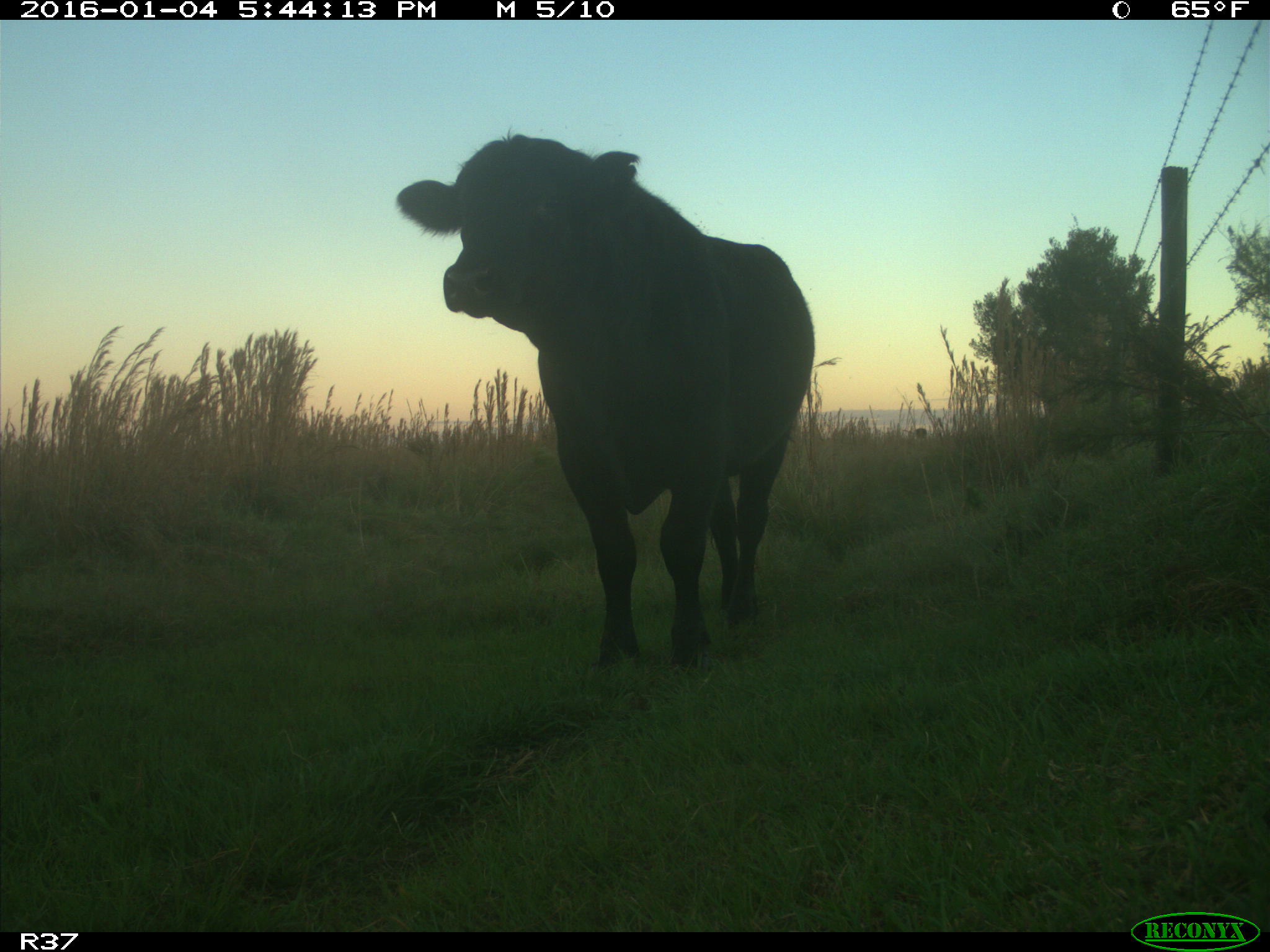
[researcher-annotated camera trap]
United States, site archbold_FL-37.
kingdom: Animalia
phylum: Chordata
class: Mammalia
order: Artiodactyla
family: Bovidae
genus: Bos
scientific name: Bos taurus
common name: domestic cow